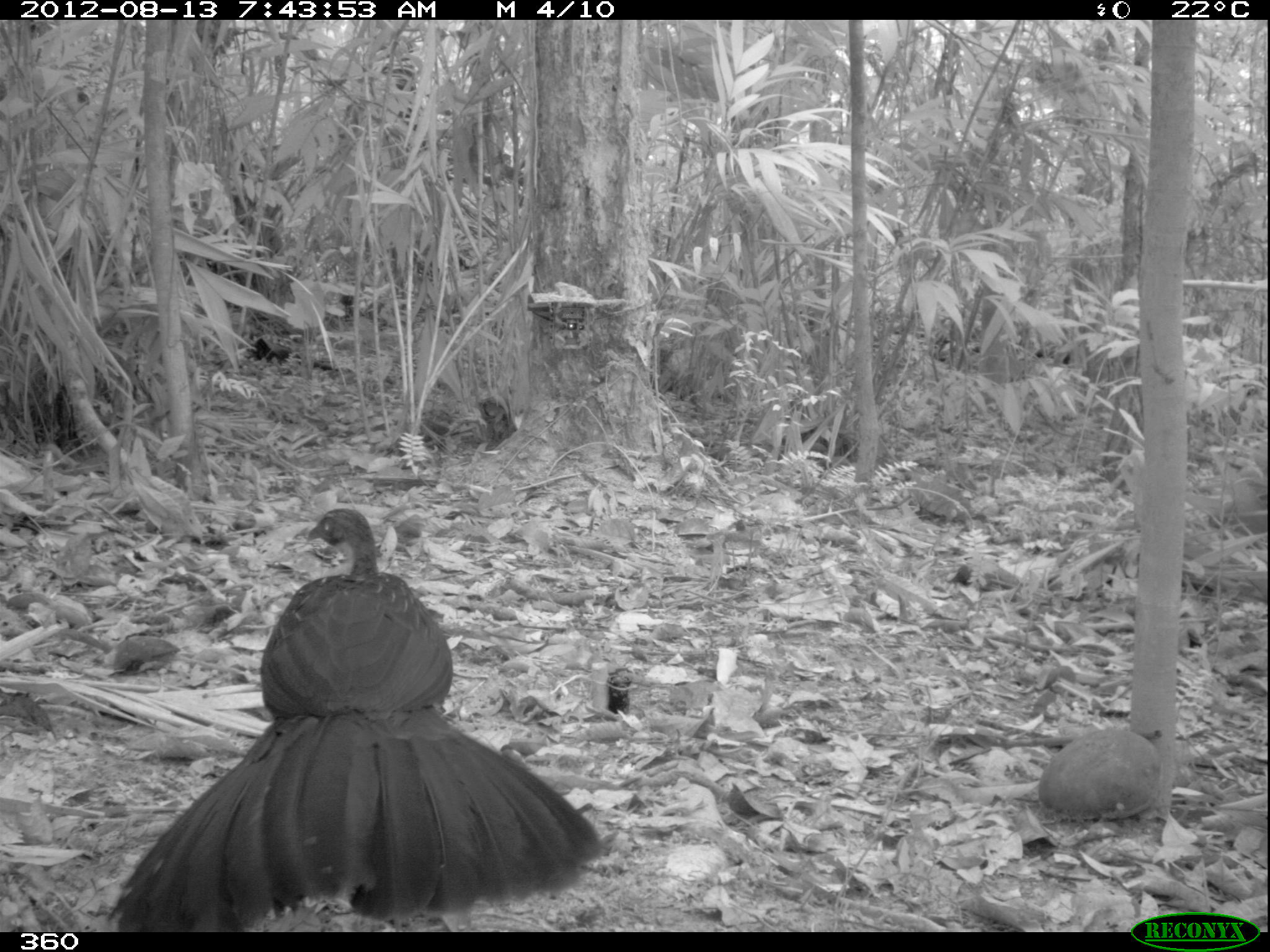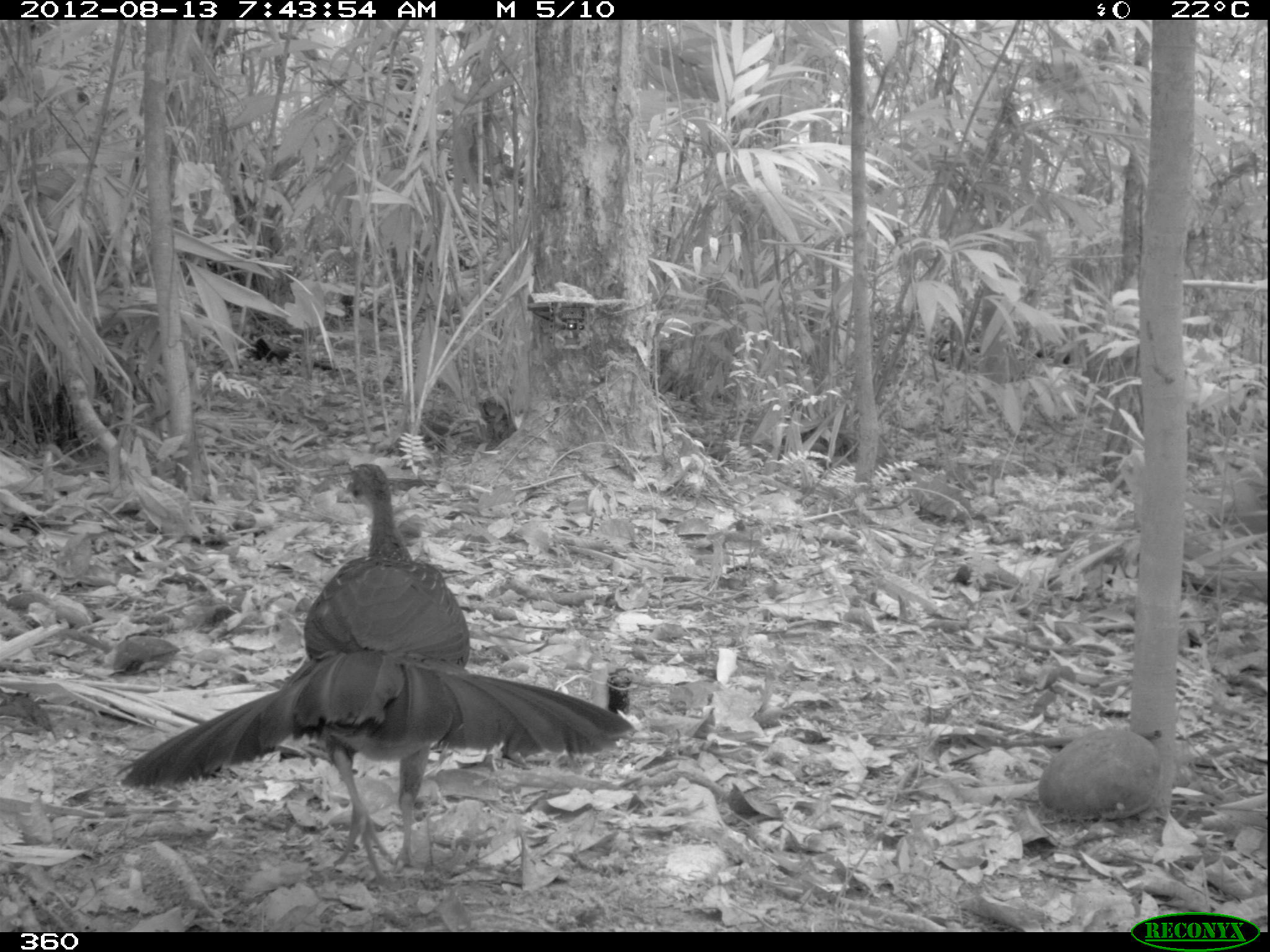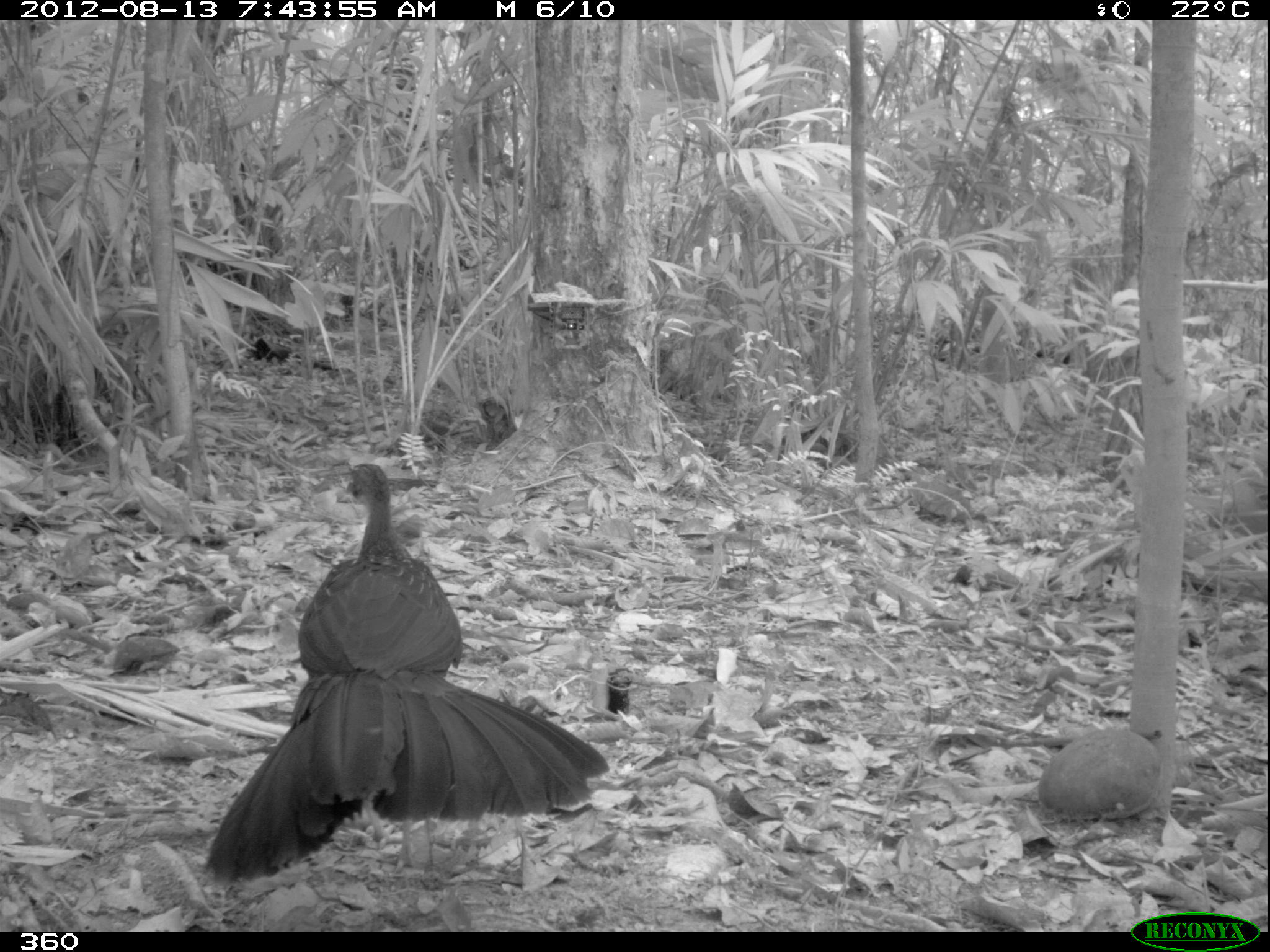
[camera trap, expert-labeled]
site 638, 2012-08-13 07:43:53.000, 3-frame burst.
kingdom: Animalia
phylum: Chordata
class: Aves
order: Galliformes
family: Cracidae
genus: Penelope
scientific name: Penelope jacquacu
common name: spix's guan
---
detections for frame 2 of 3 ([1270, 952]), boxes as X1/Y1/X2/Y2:
penelope jacquacu: 111/464/633/880